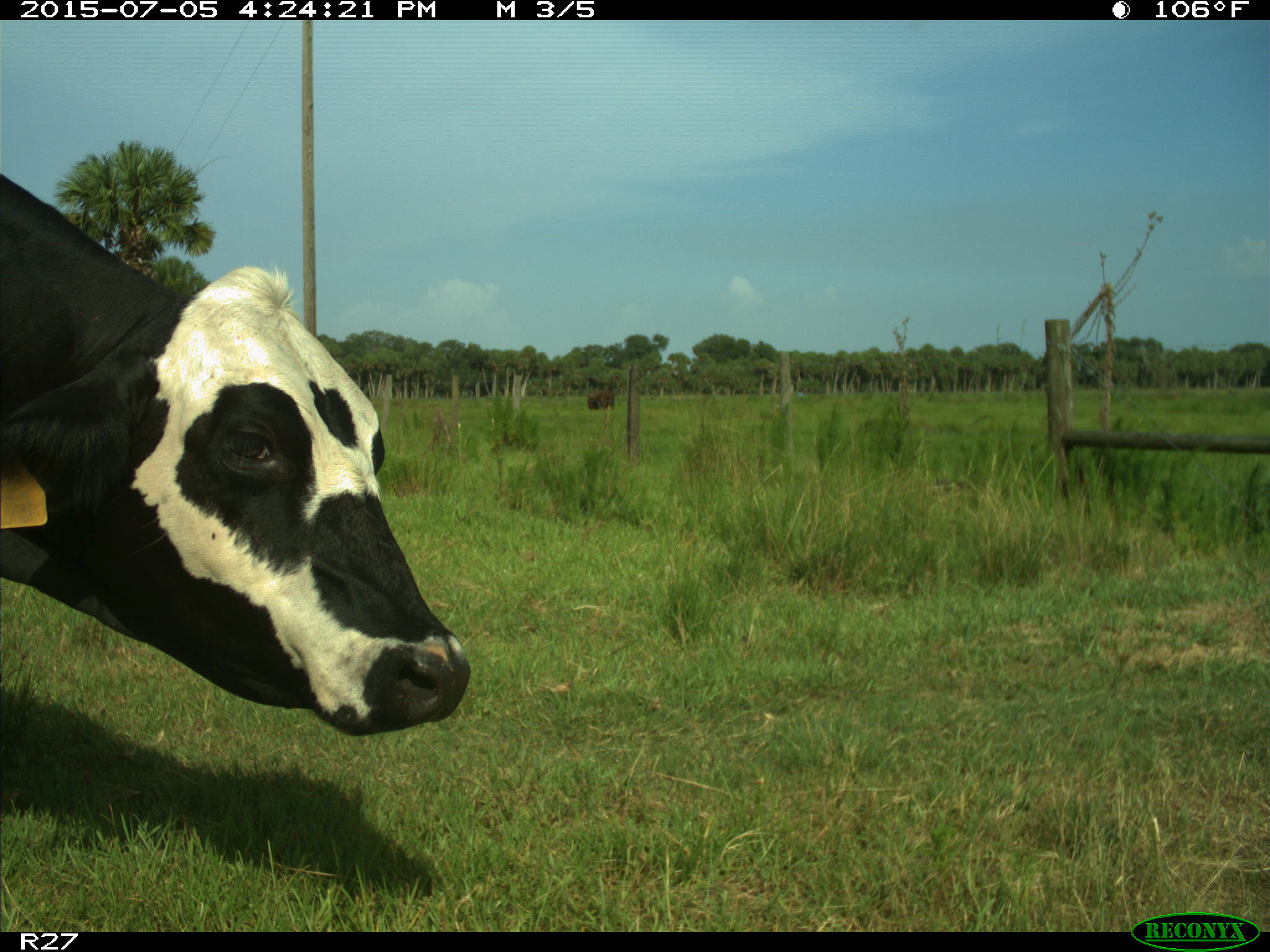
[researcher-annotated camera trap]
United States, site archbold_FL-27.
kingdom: Animalia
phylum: Chordata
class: Mammalia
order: Artiodactyla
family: Bovidae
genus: Bos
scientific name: Bos taurus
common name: domestic cow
Bos taurus (domestic cow).